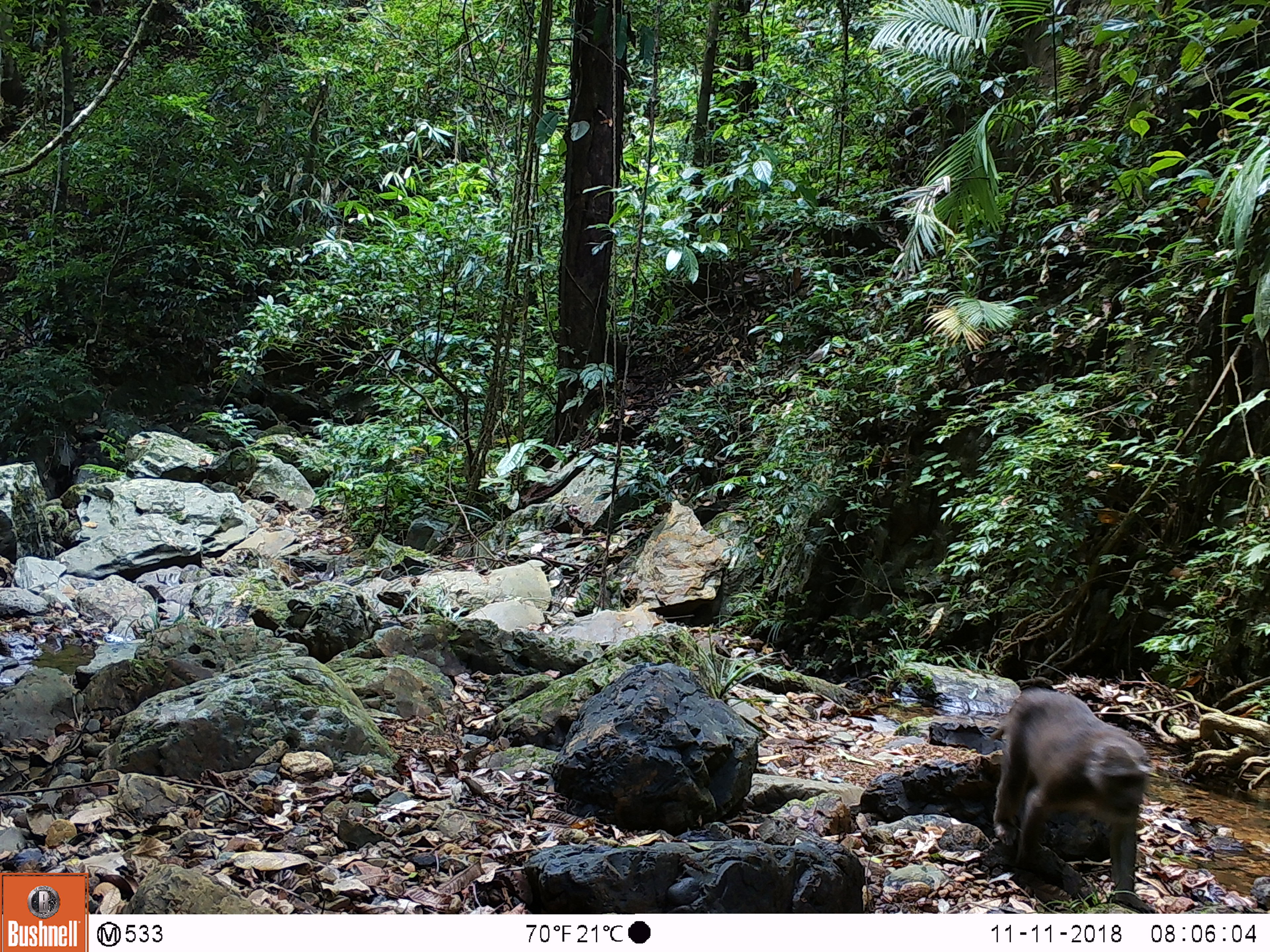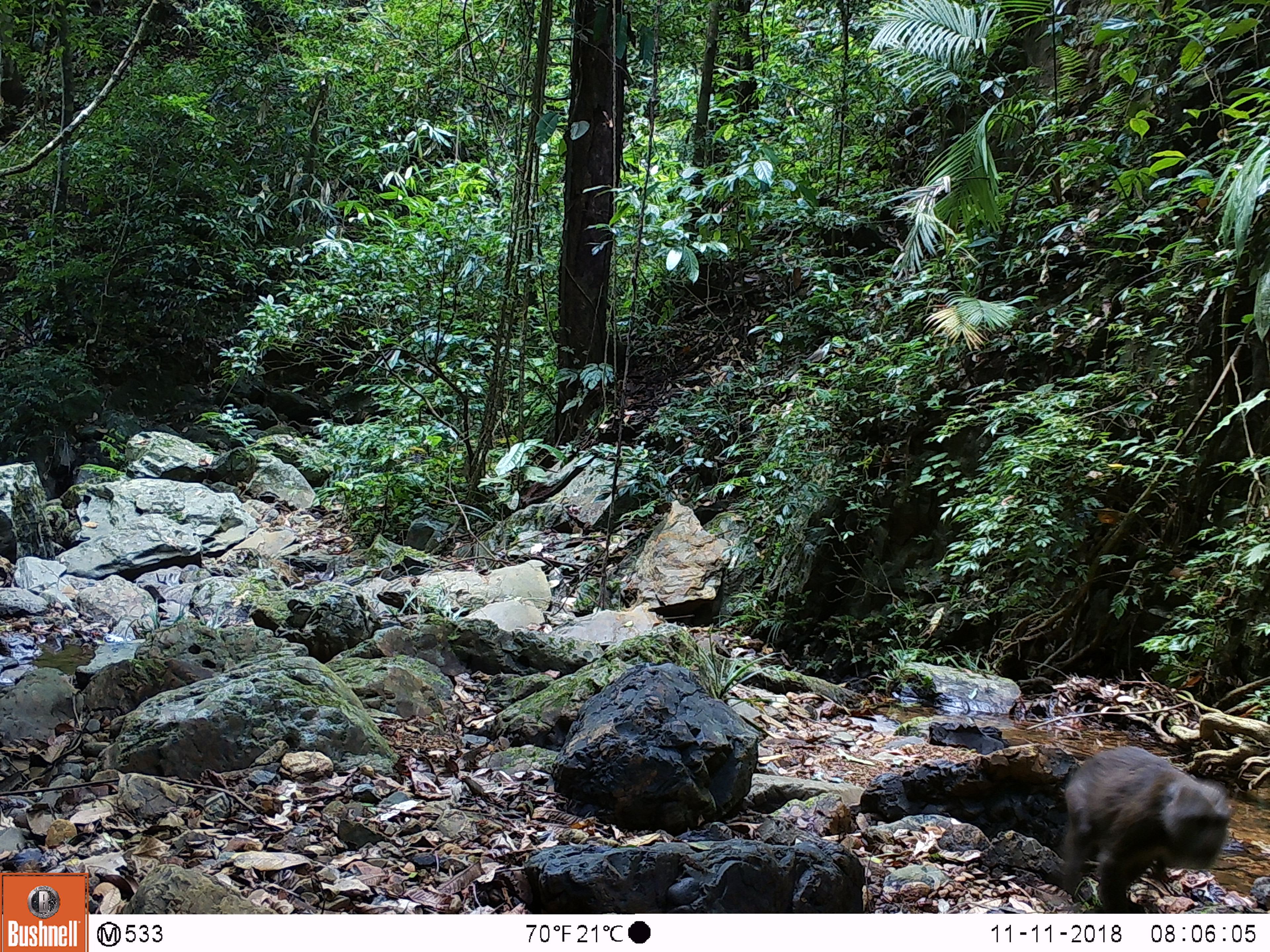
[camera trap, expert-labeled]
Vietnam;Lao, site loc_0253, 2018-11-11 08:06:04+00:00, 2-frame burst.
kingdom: Animalia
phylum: Chordata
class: Mammalia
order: Primates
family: Cercopithecidae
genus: Macaca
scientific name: Macaca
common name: macaques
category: assam or rhesus macaque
Assam or rhesus macaque (macaques) (Macaca). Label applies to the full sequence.